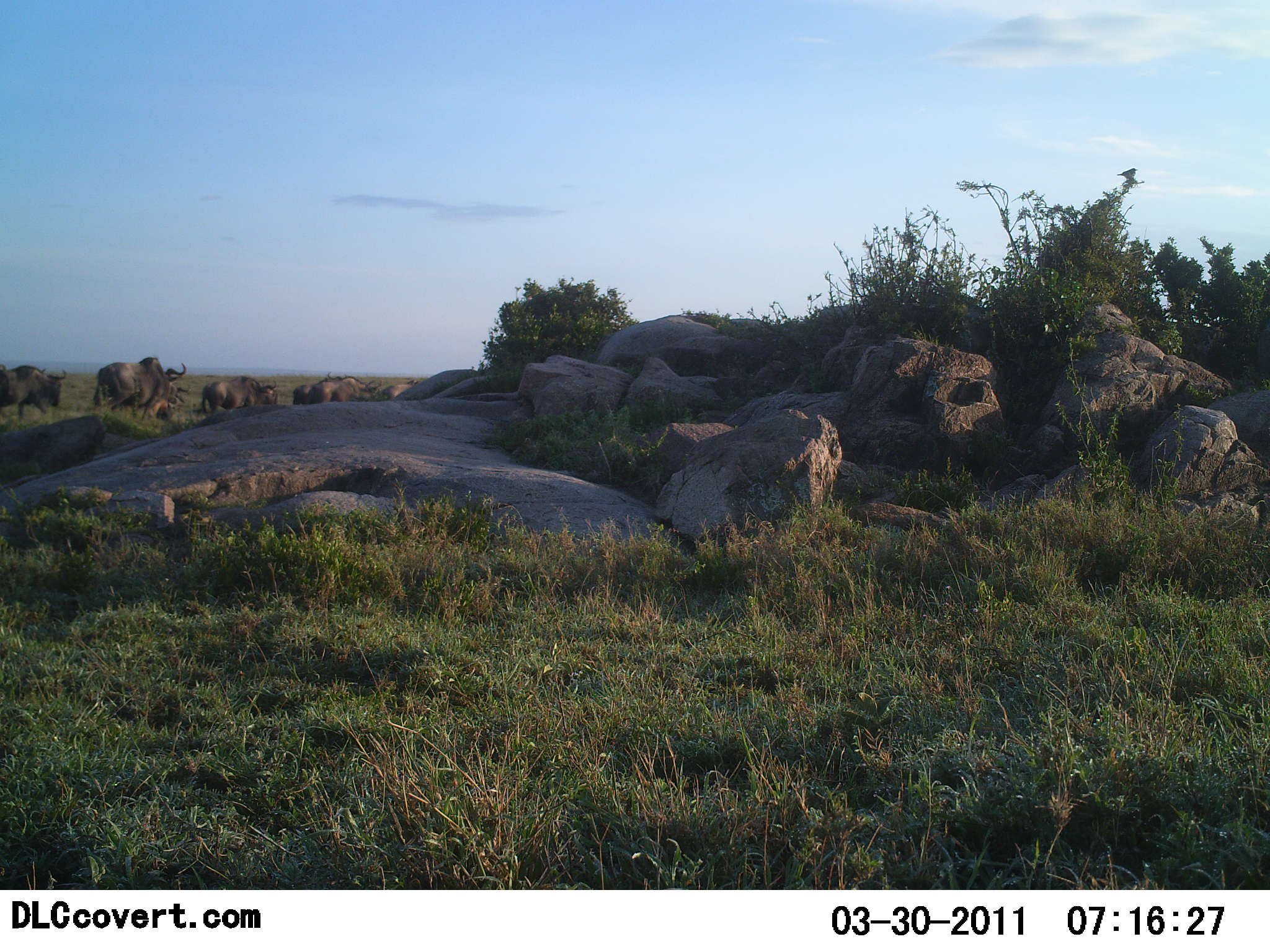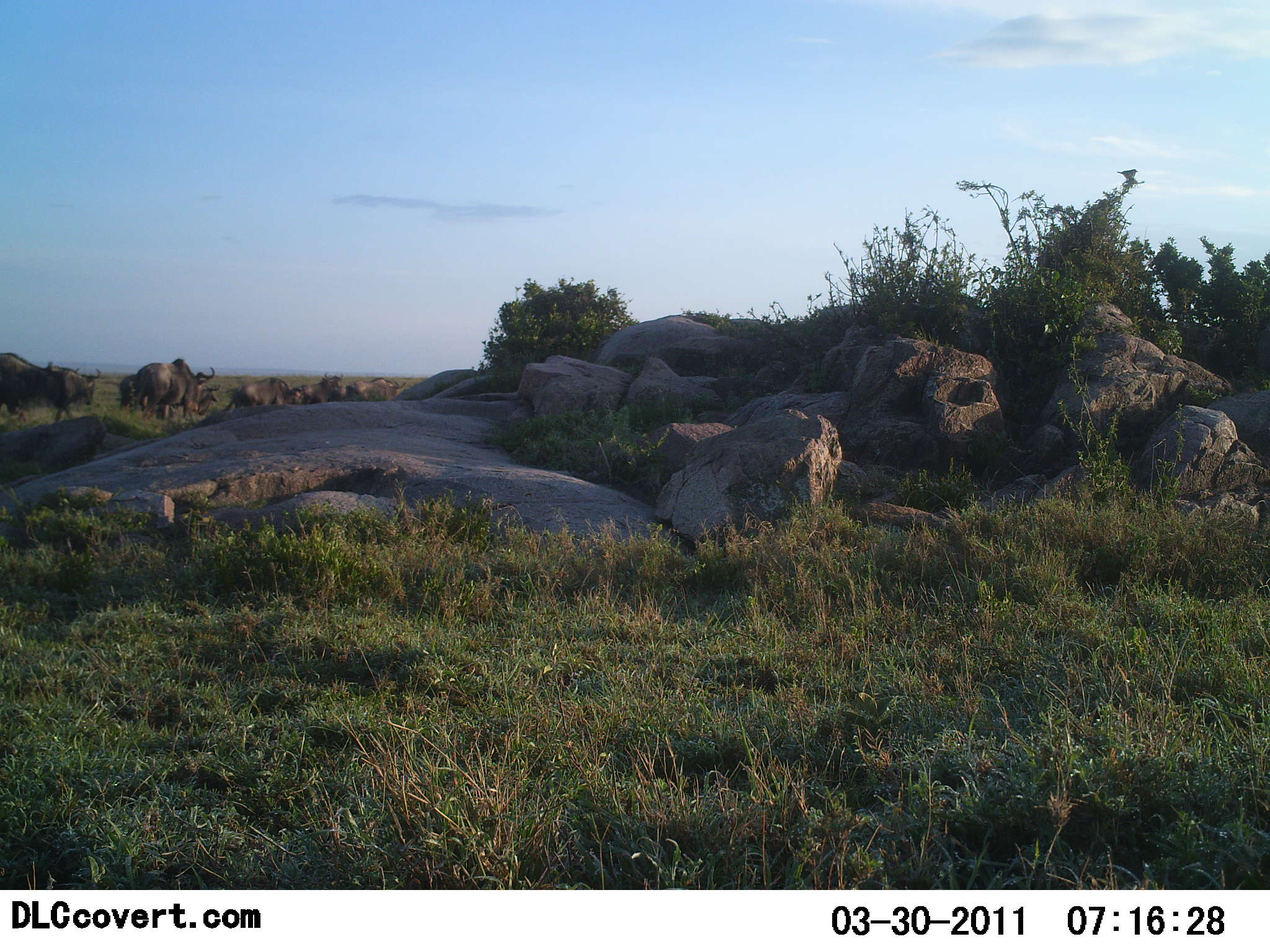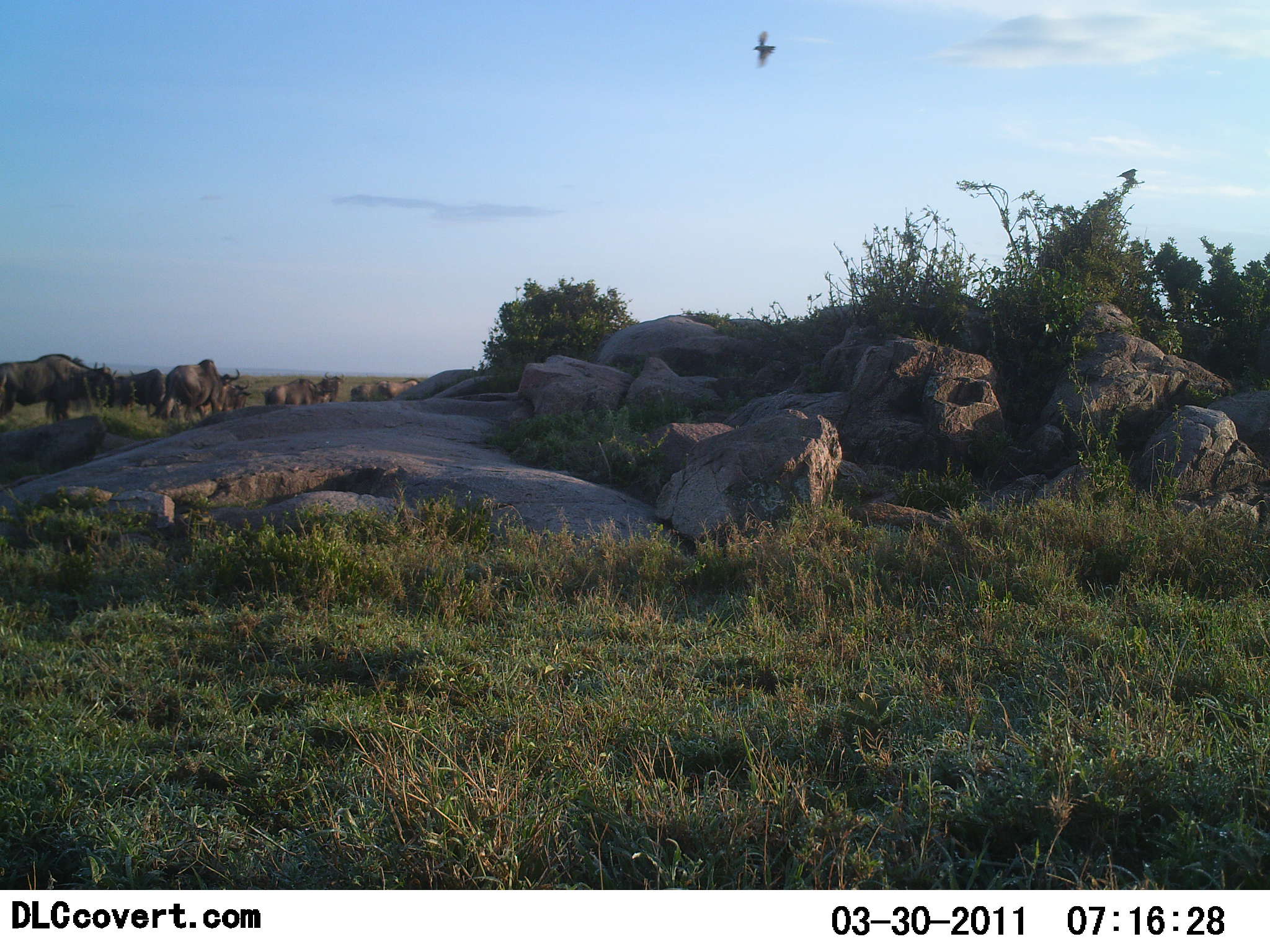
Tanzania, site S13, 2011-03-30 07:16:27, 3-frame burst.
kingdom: Animalia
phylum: Chordata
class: Mammalia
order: Artiodactyla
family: Bovidae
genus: Connochaetes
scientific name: Connochaetes taurinus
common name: blue wildebeest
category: wildebeest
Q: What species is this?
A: Wildebeest (blue wildebeest) (Connochaetes taurinus).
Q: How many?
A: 11-50.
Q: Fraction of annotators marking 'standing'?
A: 8%.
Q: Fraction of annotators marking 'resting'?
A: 0%.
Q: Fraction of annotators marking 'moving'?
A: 100%.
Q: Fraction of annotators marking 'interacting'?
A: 0%.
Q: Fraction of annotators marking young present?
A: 0%.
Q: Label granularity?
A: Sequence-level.